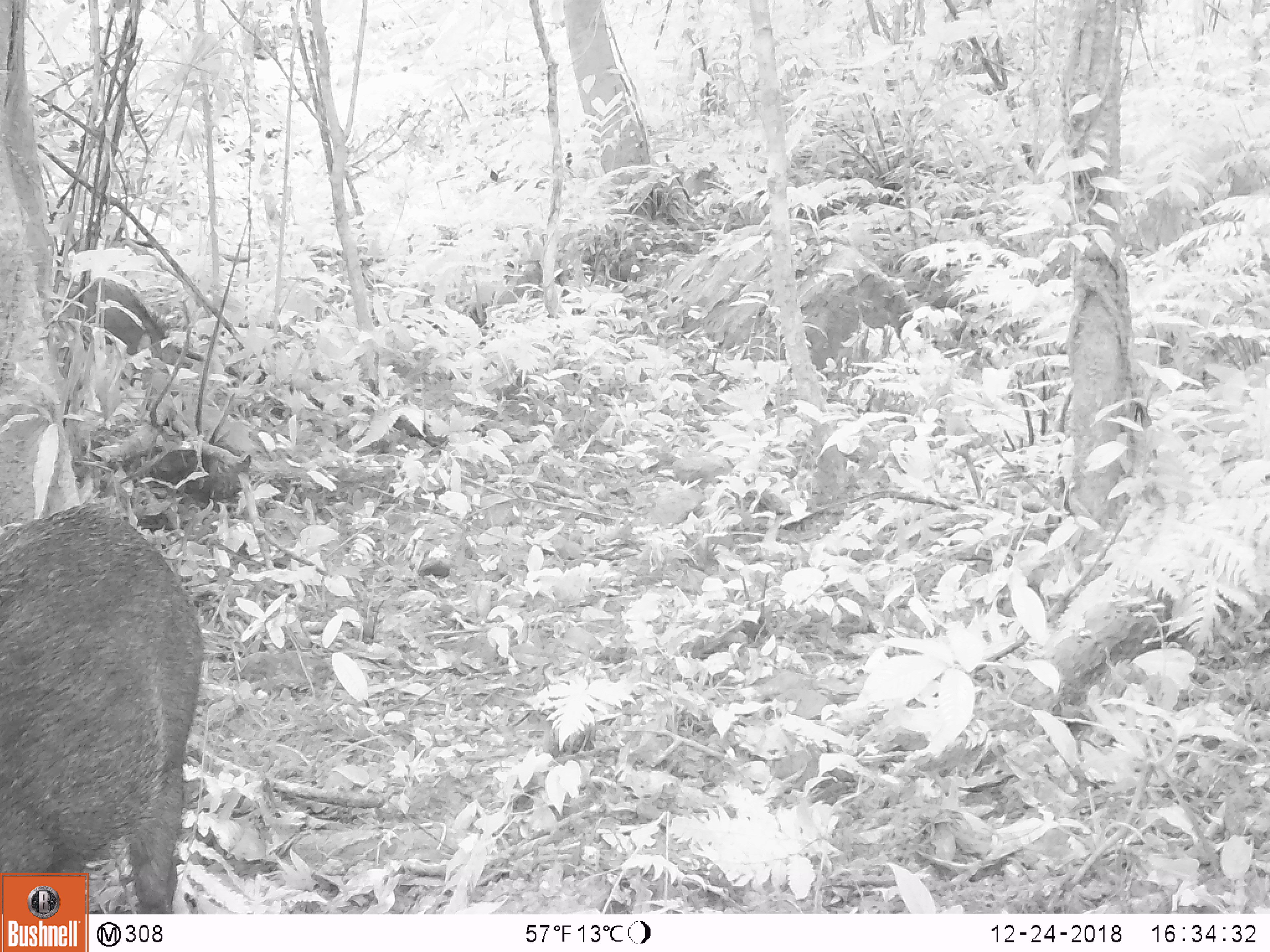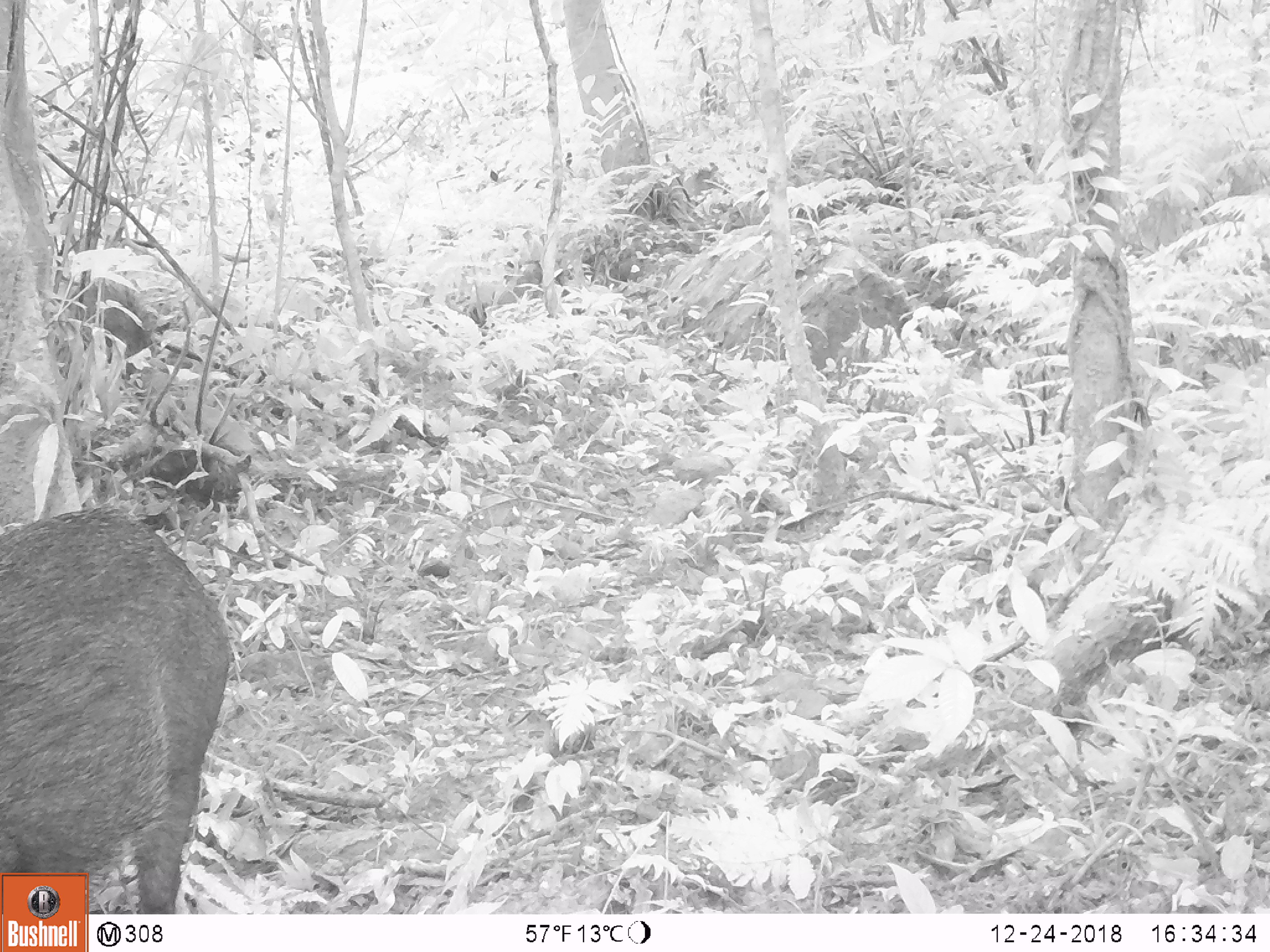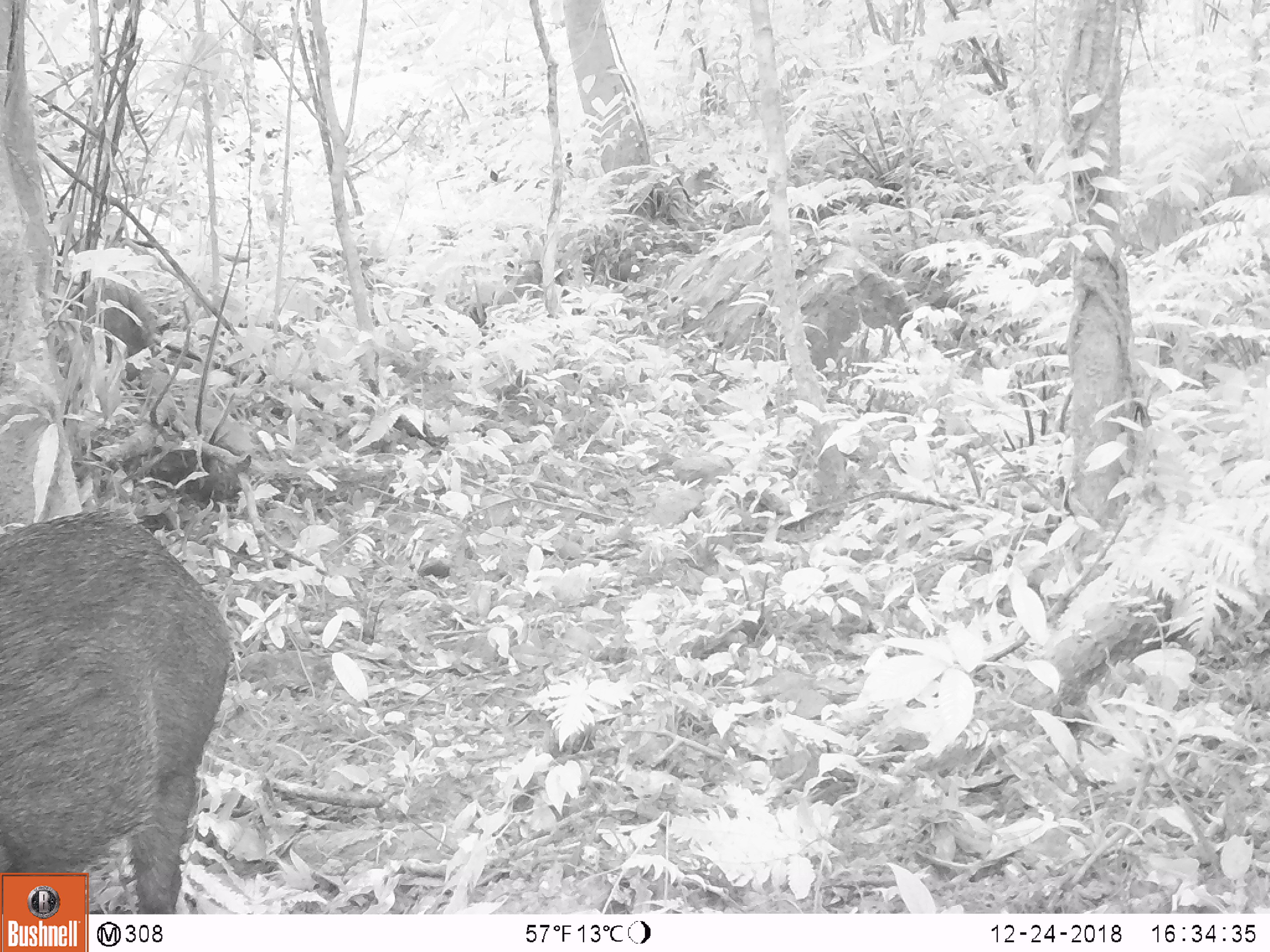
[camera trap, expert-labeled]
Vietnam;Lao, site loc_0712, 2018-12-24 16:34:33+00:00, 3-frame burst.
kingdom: Animalia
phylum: Chordata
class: Mammalia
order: Artiodactyla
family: Suidae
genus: Sus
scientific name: Sus scrofa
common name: eurasian wild pig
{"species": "eurasian wild pig (Sus scrofa)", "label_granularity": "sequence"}